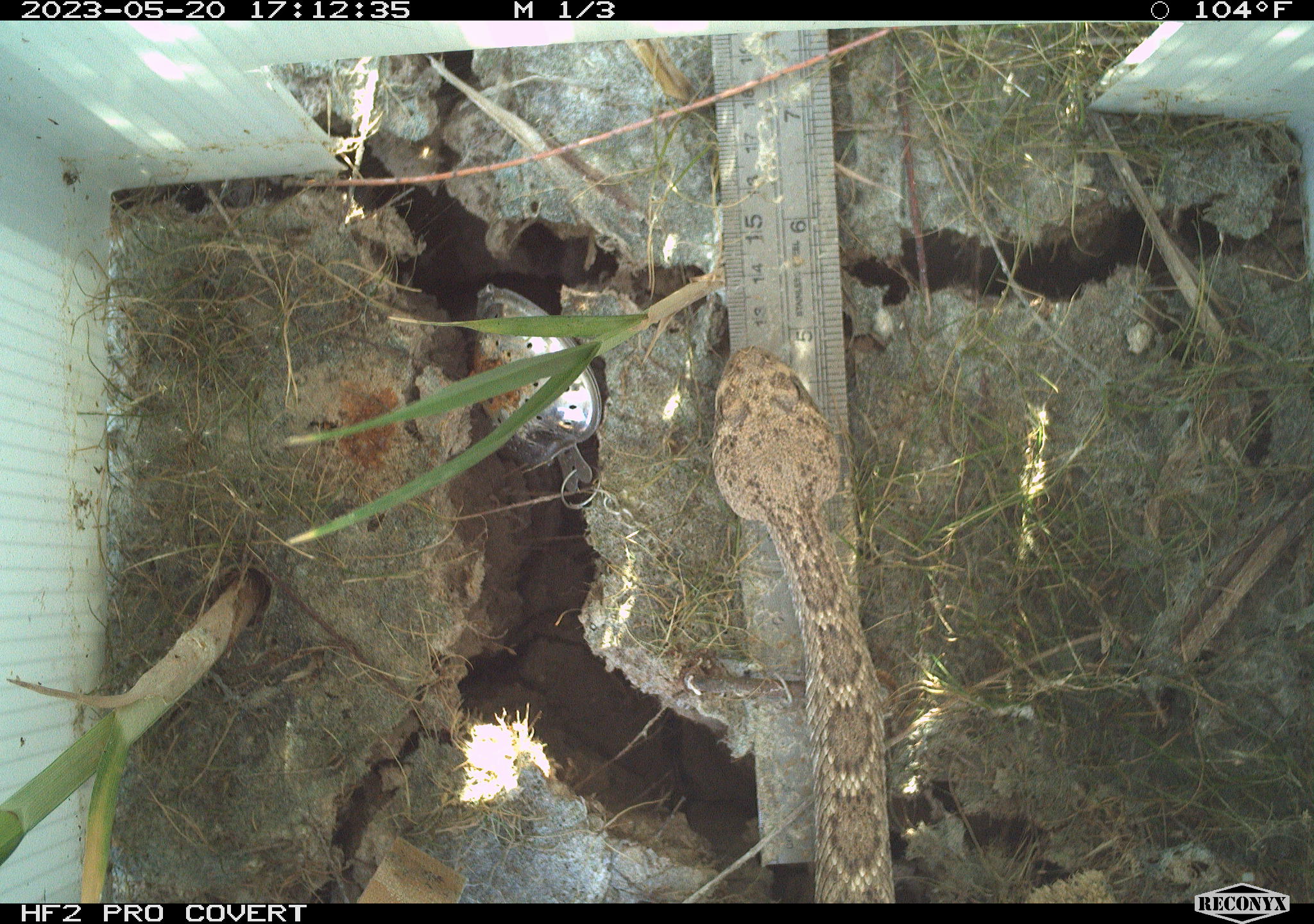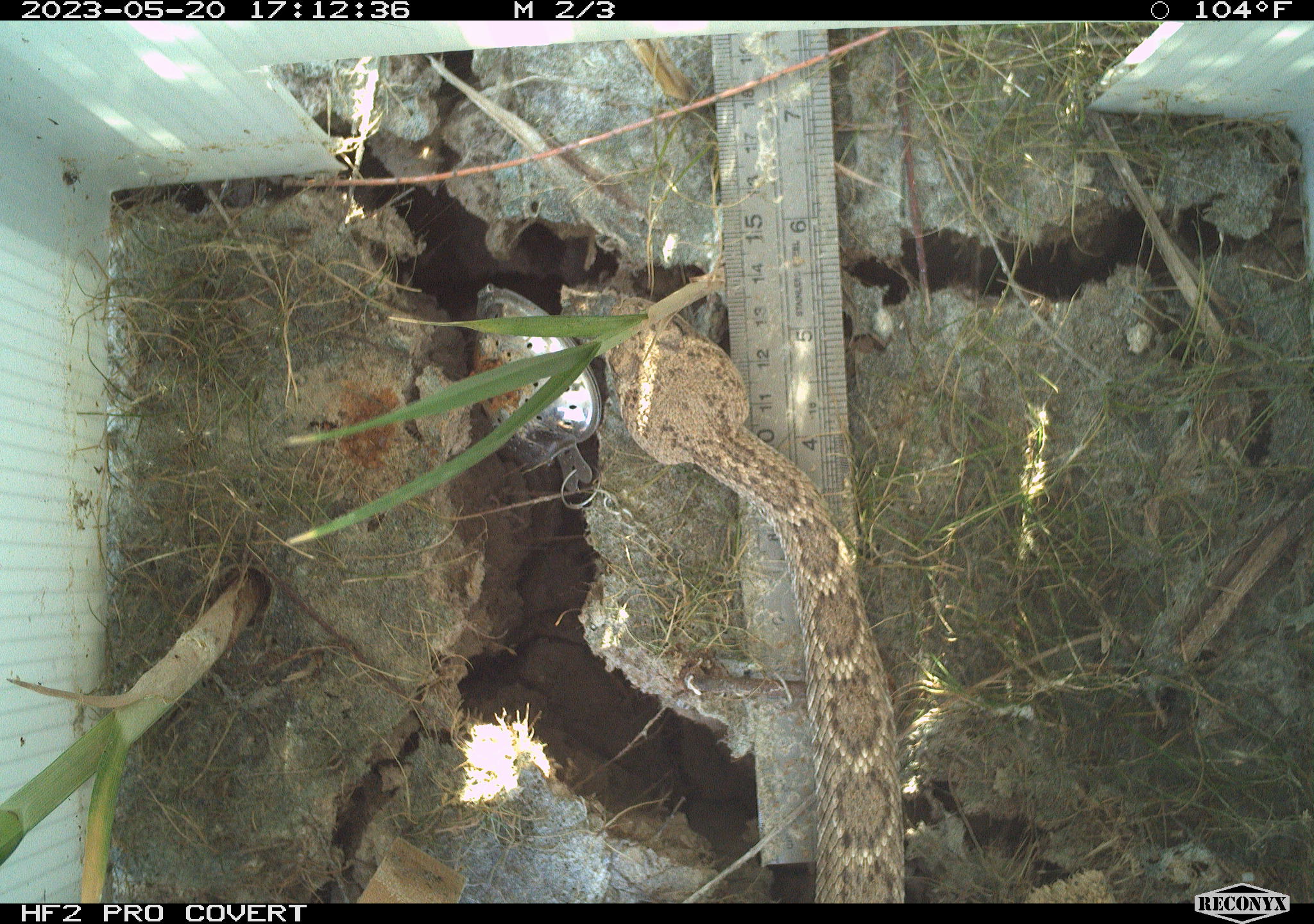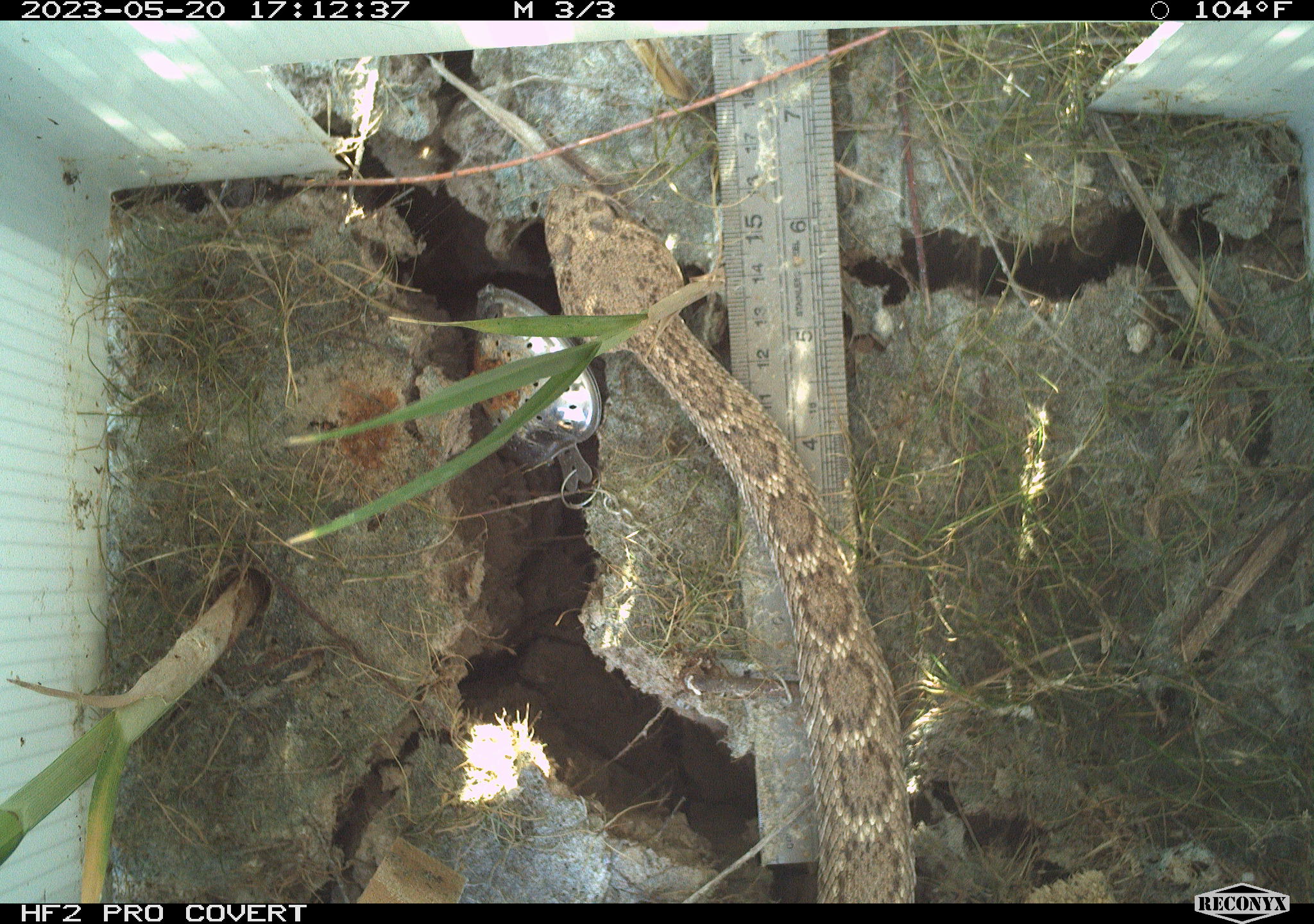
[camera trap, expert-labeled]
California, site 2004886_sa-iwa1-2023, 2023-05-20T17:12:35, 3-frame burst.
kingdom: Animalia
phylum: Chordata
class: Reptilia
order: Squamata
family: Viperidae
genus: Crotalus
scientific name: Crotalus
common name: rattlers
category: crotalus species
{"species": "crotalus species (rattlers) (Crotalus)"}